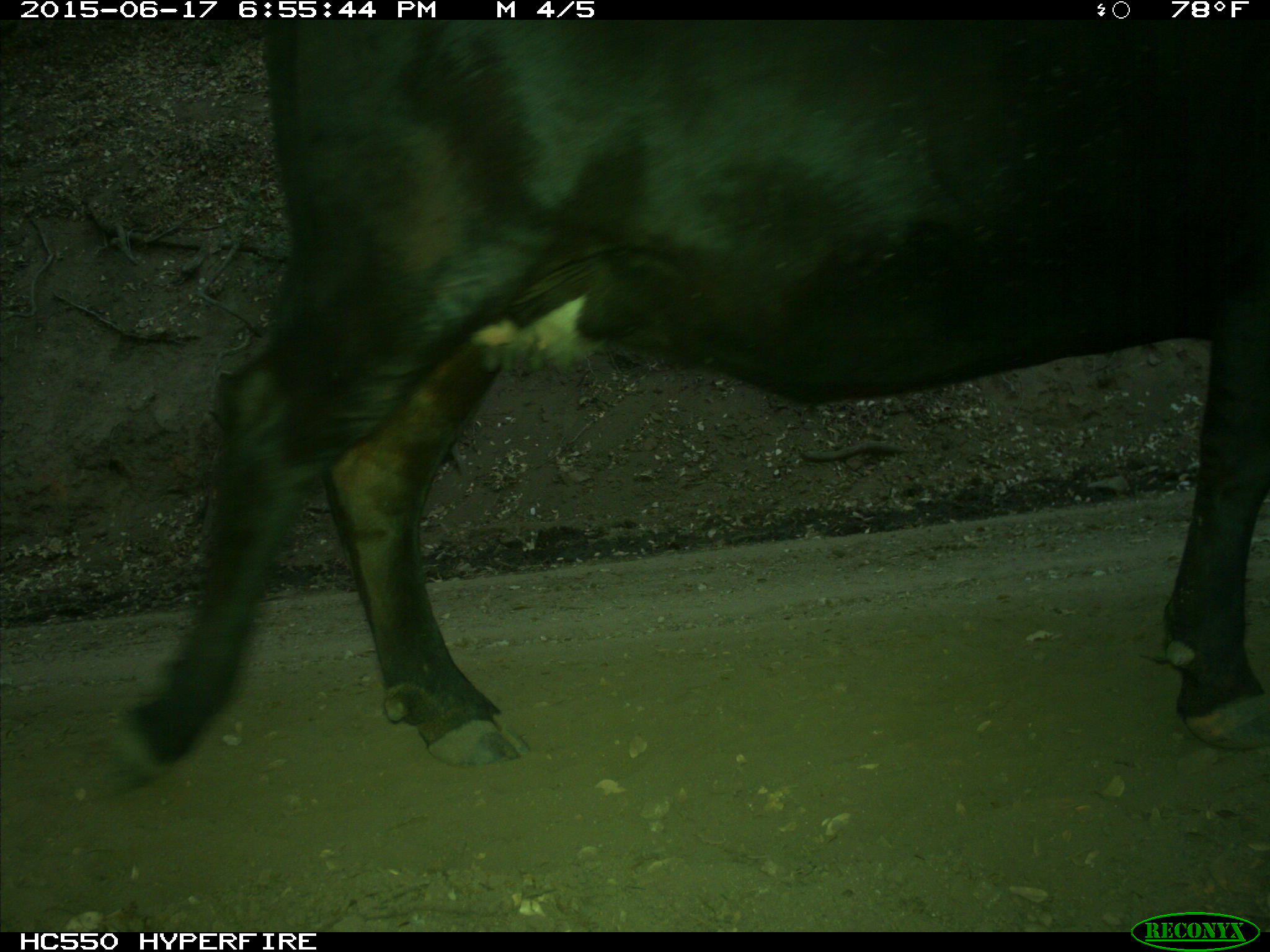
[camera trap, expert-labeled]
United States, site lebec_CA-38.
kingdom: Animalia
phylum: Chordata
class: Mammalia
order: Artiodactyla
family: Bovidae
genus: Bos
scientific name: Bos taurus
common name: domestic cow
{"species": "Bos taurus (domestic cow)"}